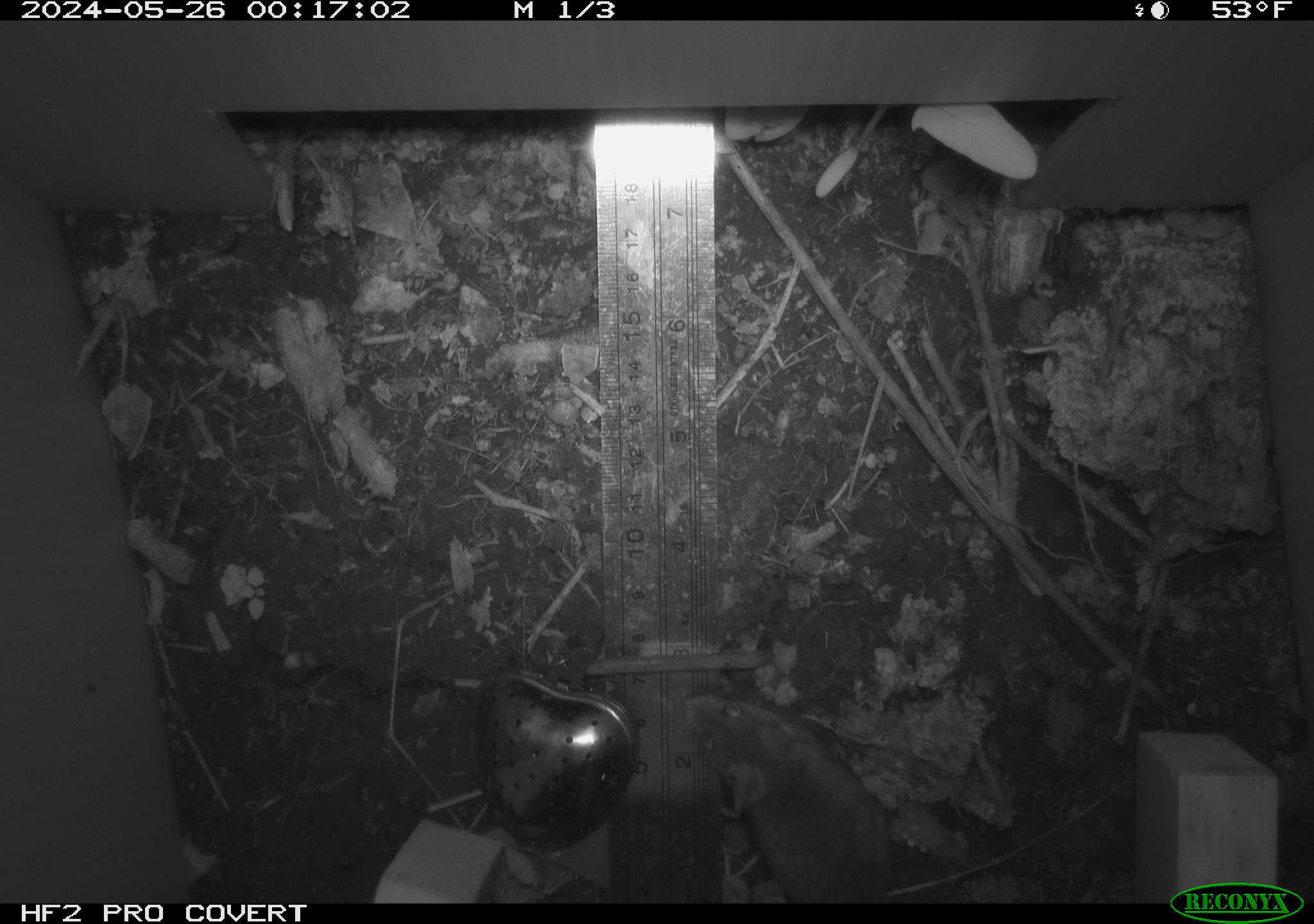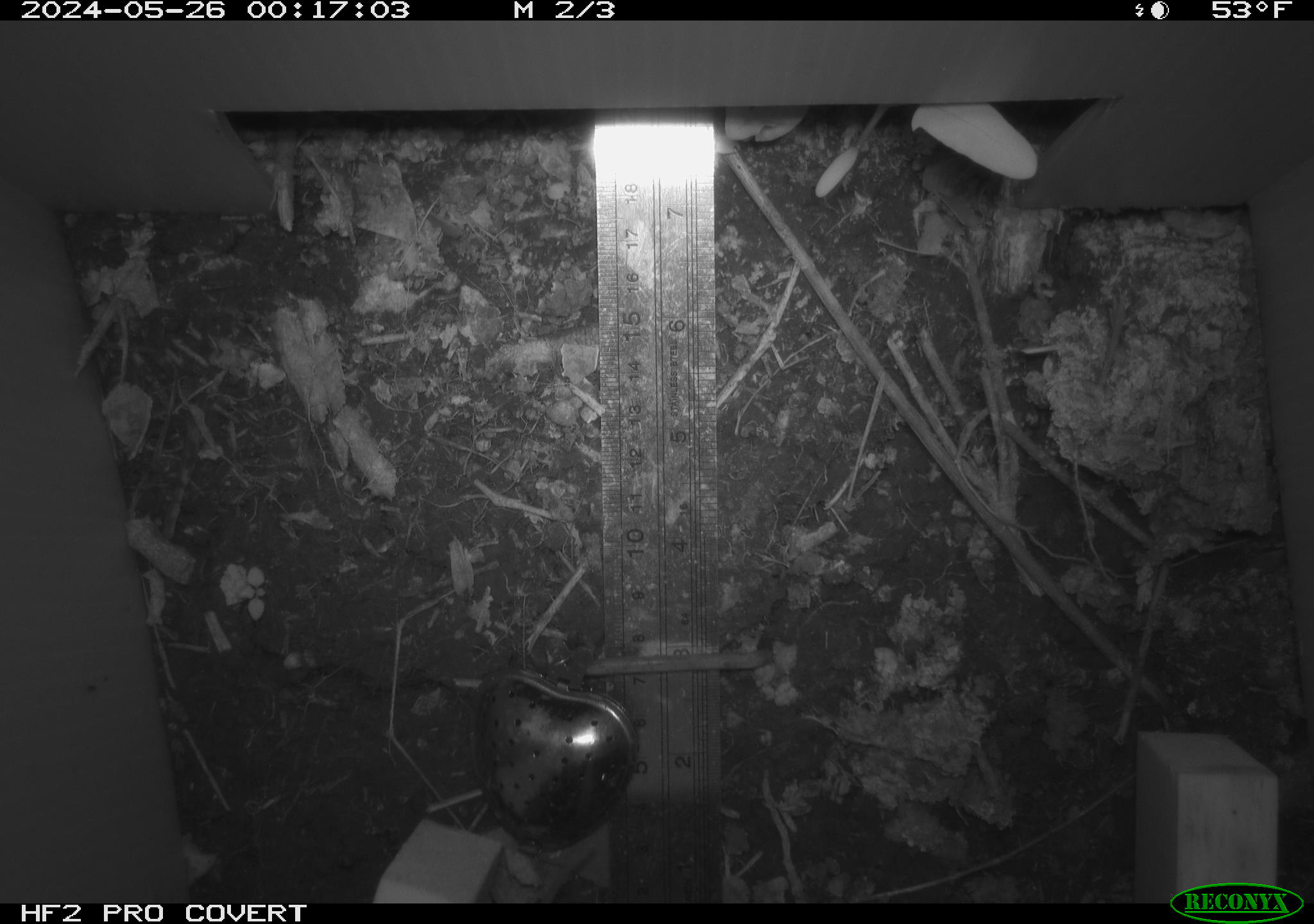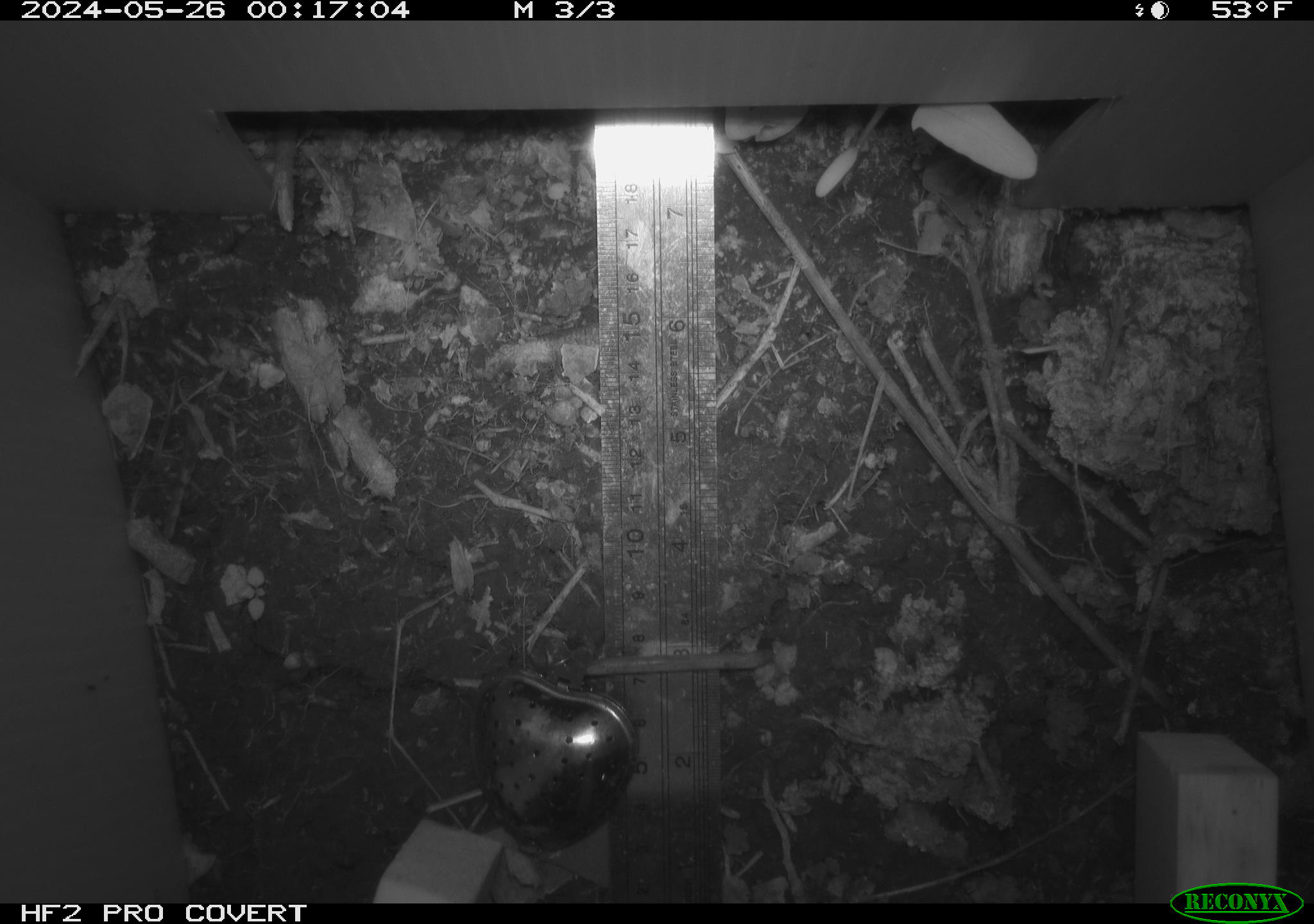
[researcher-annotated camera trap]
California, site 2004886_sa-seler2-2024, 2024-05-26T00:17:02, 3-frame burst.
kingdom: Animalia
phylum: Chordata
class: Mammalia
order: Rodentia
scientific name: Rodentia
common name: mouse species